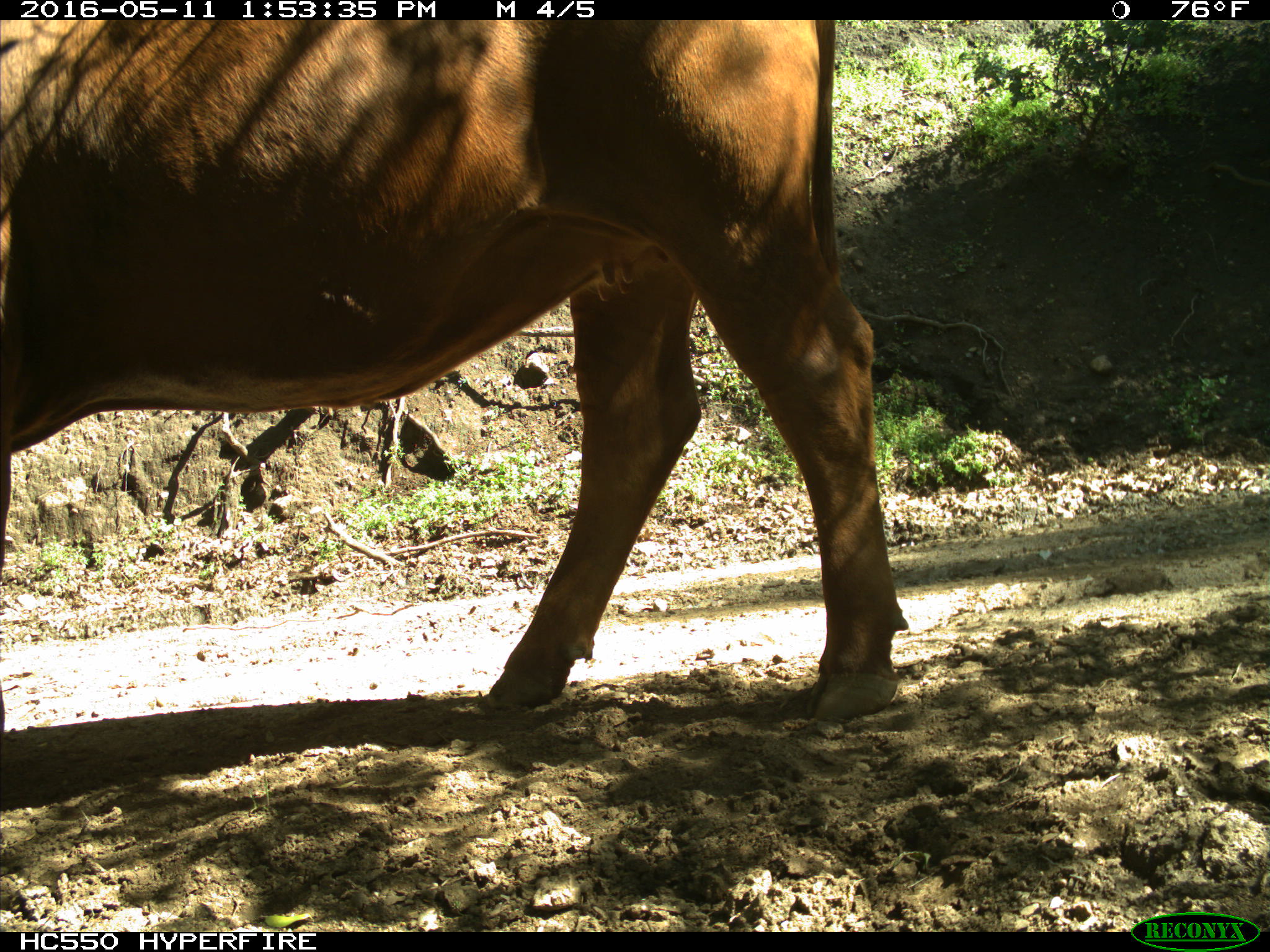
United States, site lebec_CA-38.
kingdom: Animalia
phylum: Chordata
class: Mammalia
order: Artiodactyla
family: Bovidae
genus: Bos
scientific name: Bos taurus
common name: domestic cow